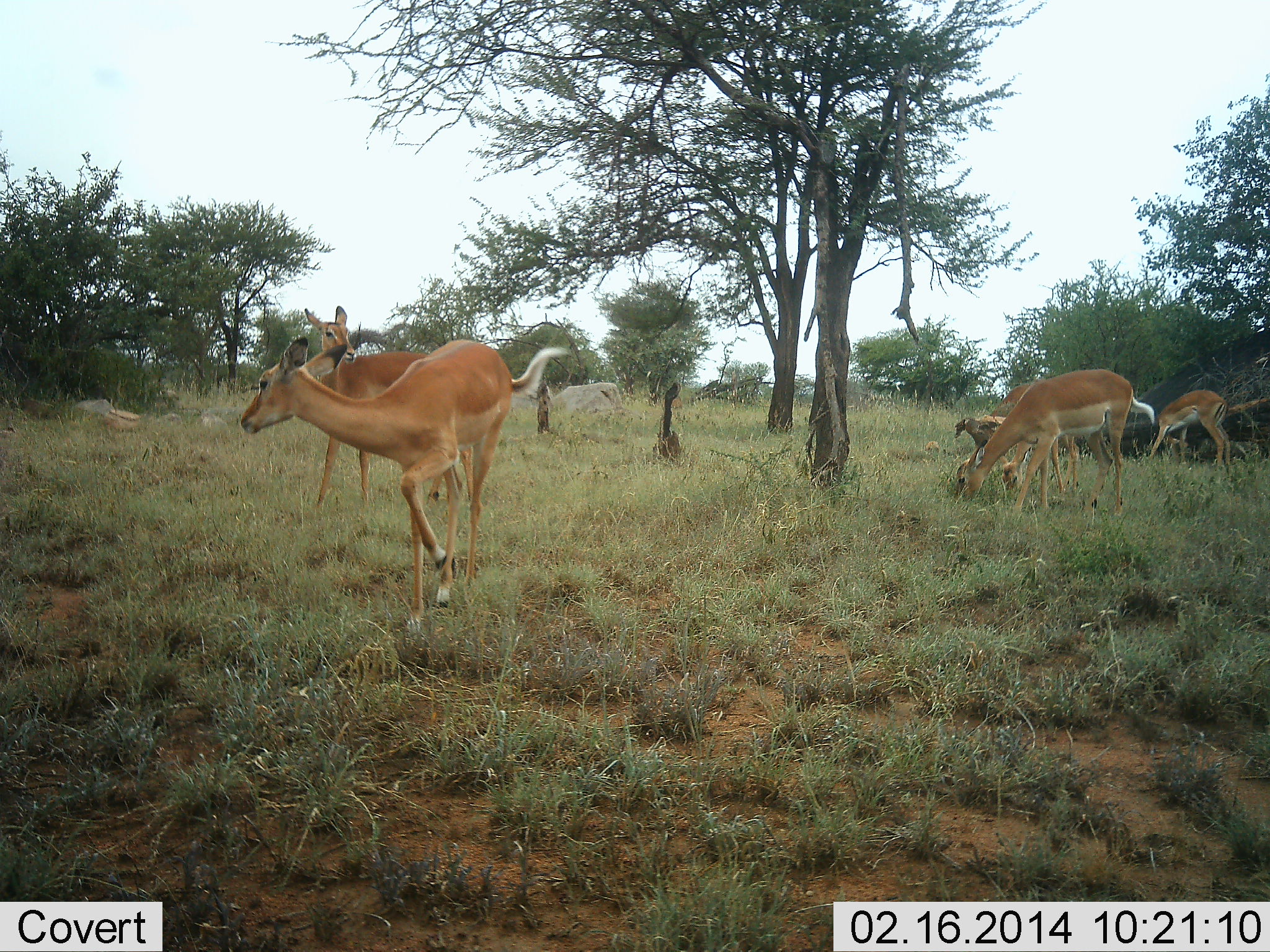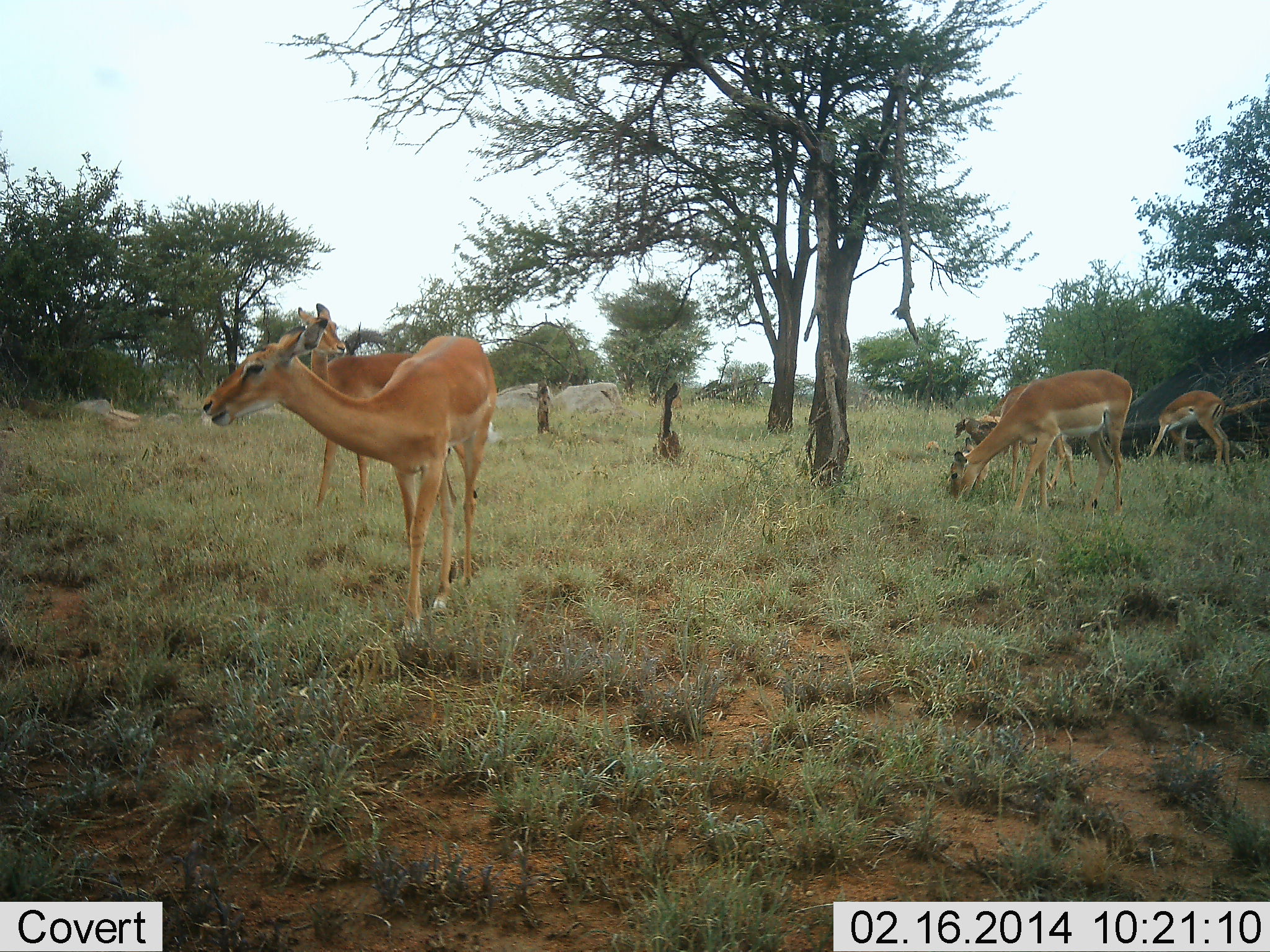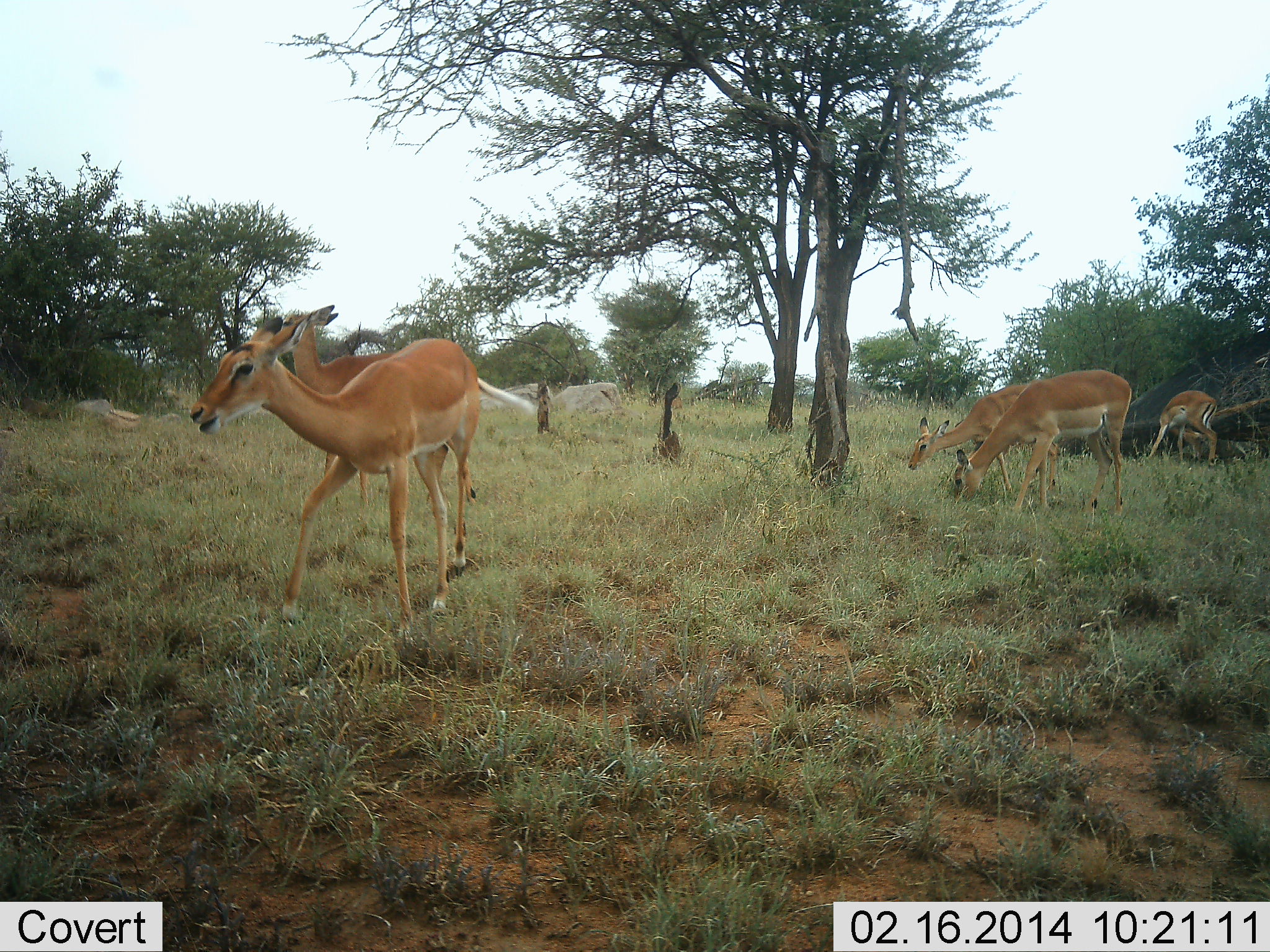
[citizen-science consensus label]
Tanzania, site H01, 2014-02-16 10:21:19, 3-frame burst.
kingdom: Animalia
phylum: Chordata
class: Mammalia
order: Artiodactyla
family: Bovidae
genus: Aepyceros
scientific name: Aepyceros melampus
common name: impala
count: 5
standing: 60%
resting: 0%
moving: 50%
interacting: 0%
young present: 0%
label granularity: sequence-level